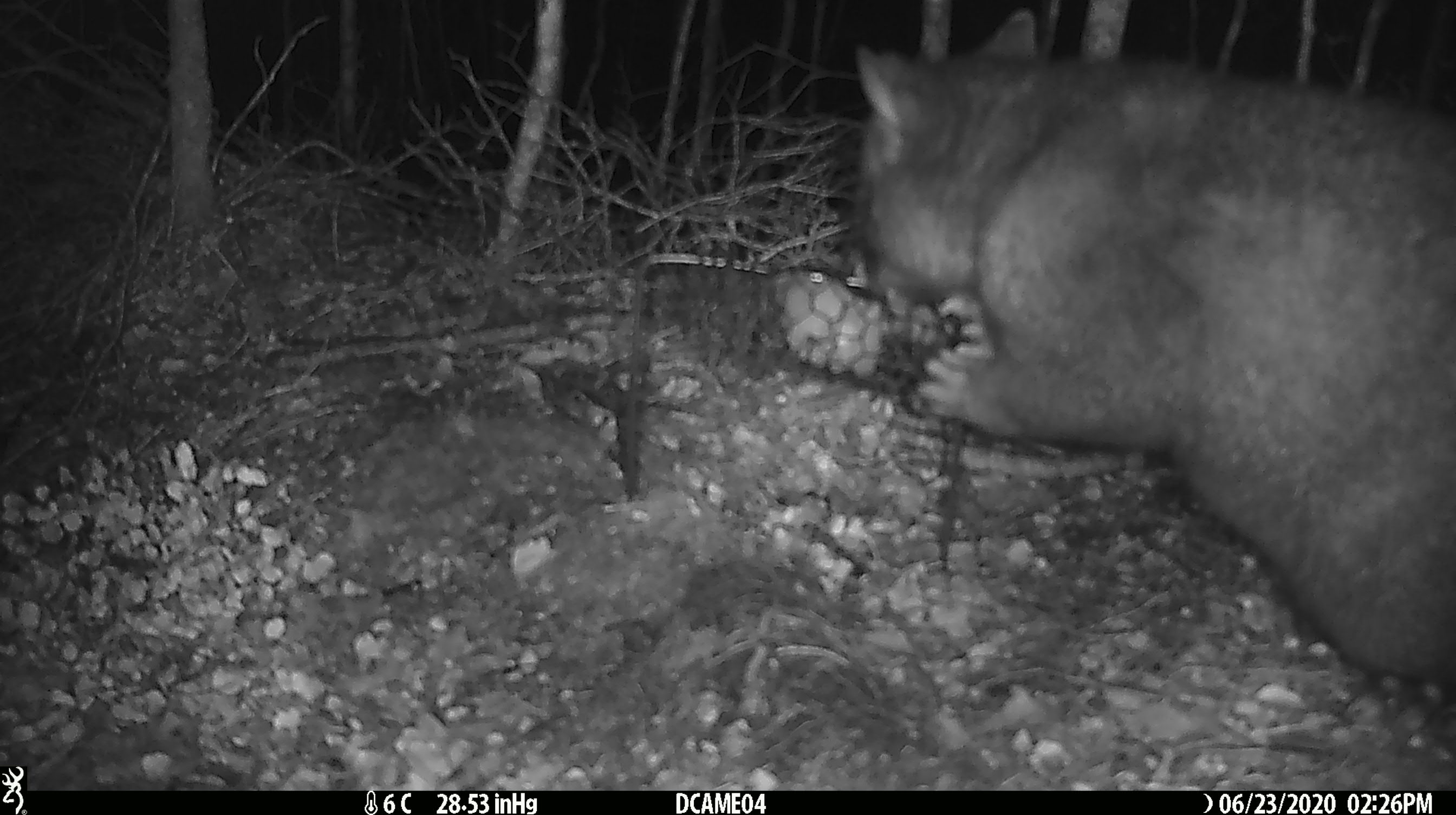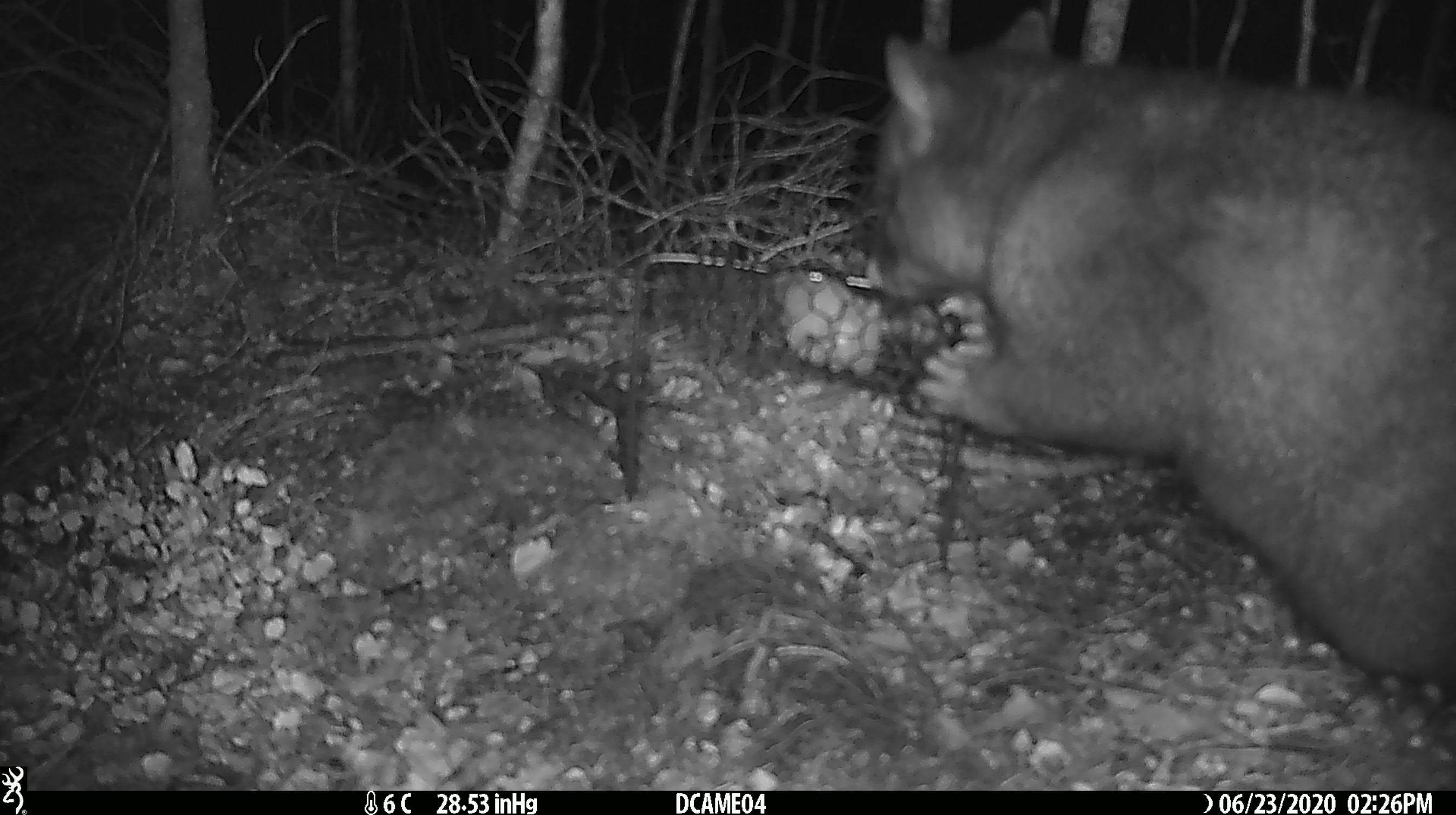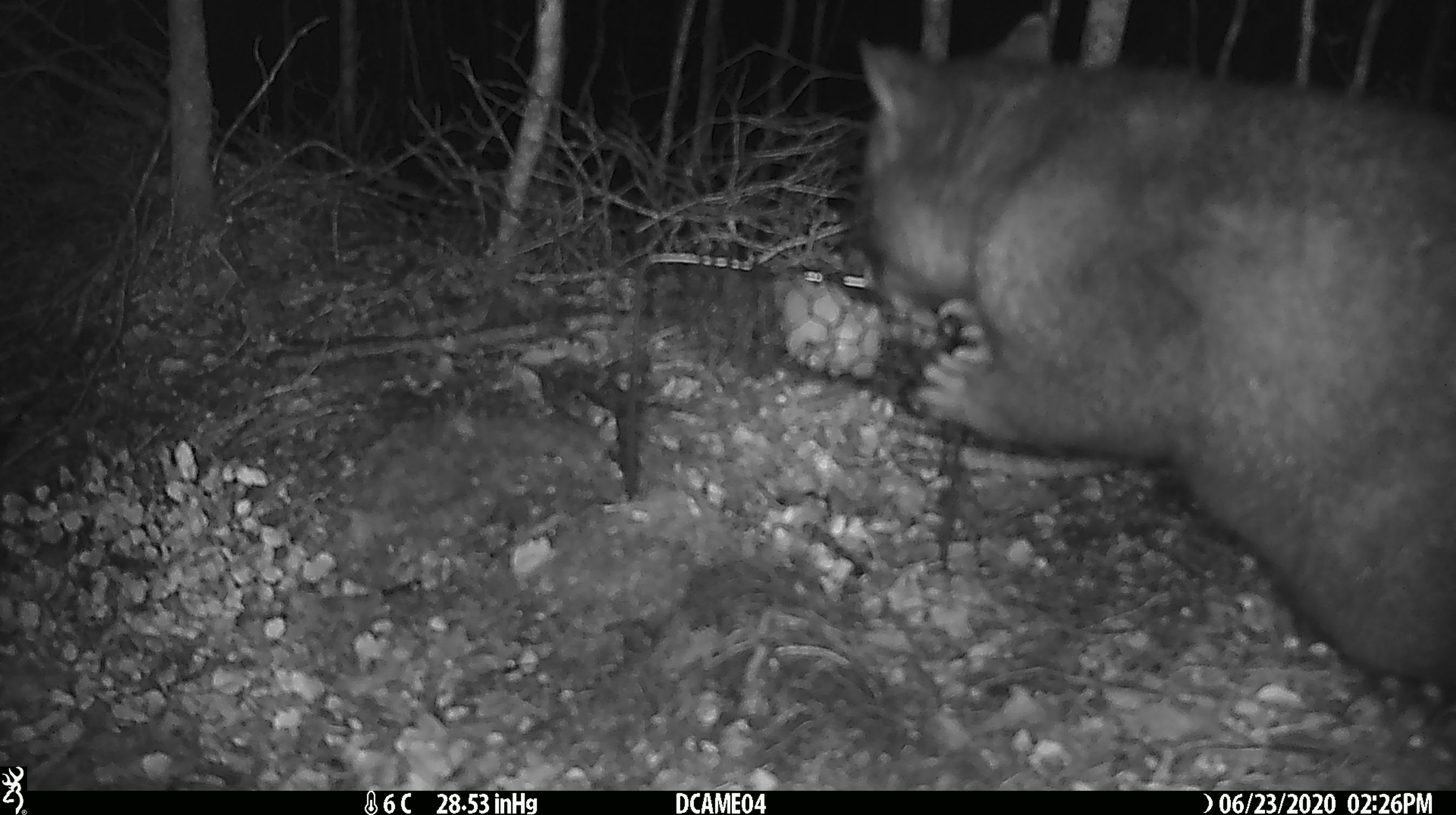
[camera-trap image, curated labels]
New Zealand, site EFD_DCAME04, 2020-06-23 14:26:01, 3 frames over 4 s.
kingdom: Animalia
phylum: Chordata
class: Mammalia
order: Diprotodontia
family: Phalangeridae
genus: Trichosurus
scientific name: Trichosurus vulpecula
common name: common brushtail possum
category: possum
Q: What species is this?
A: Possum (common brushtail possum) (Trichosurus vulpecula).